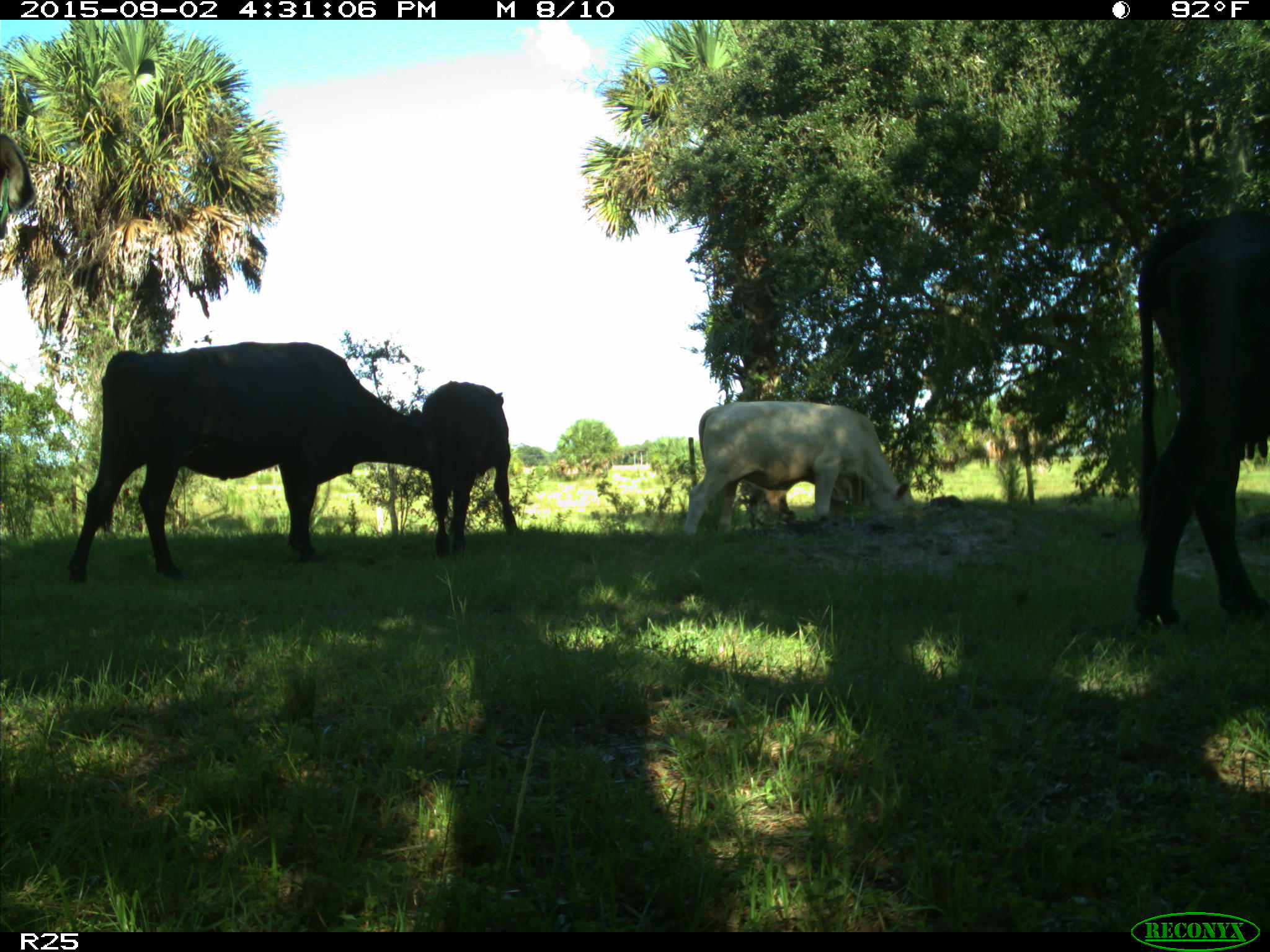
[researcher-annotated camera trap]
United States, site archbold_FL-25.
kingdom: Animalia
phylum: Chordata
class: Mammalia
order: Artiodactyla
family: Bovidae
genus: Bos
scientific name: Bos taurus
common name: domestic cow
Bos taurus (domestic cow).